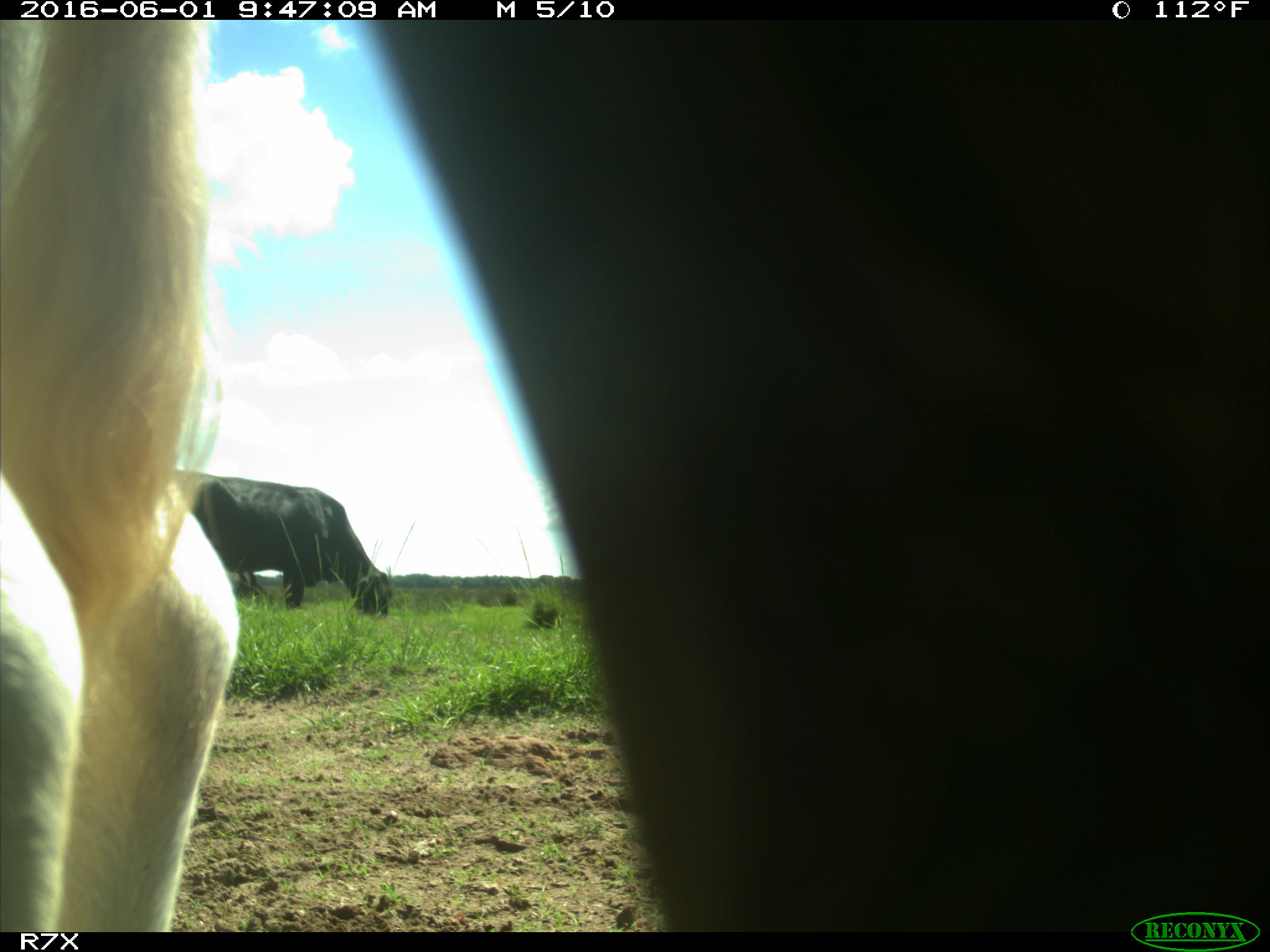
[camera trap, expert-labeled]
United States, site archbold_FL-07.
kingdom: Animalia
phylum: Chordata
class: Mammalia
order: Artiodactyla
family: Bovidae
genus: Bos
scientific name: Bos taurus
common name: domestic cow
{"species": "Bos taurus (domestic cow)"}